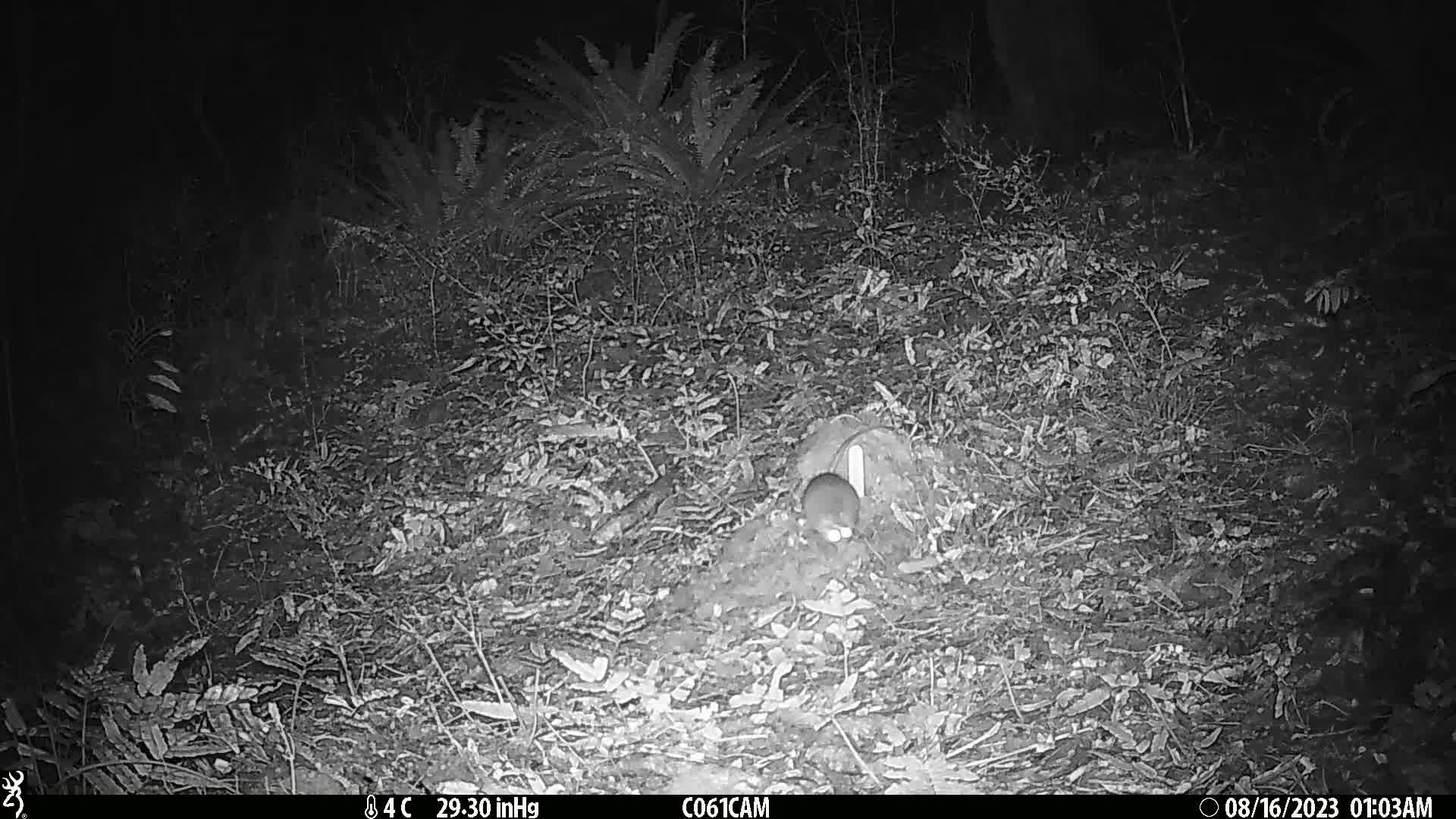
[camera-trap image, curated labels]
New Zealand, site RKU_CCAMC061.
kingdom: Animalia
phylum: Chordata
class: Mammalia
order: Rodentia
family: Muridae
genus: Rattus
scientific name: Rattus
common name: rat